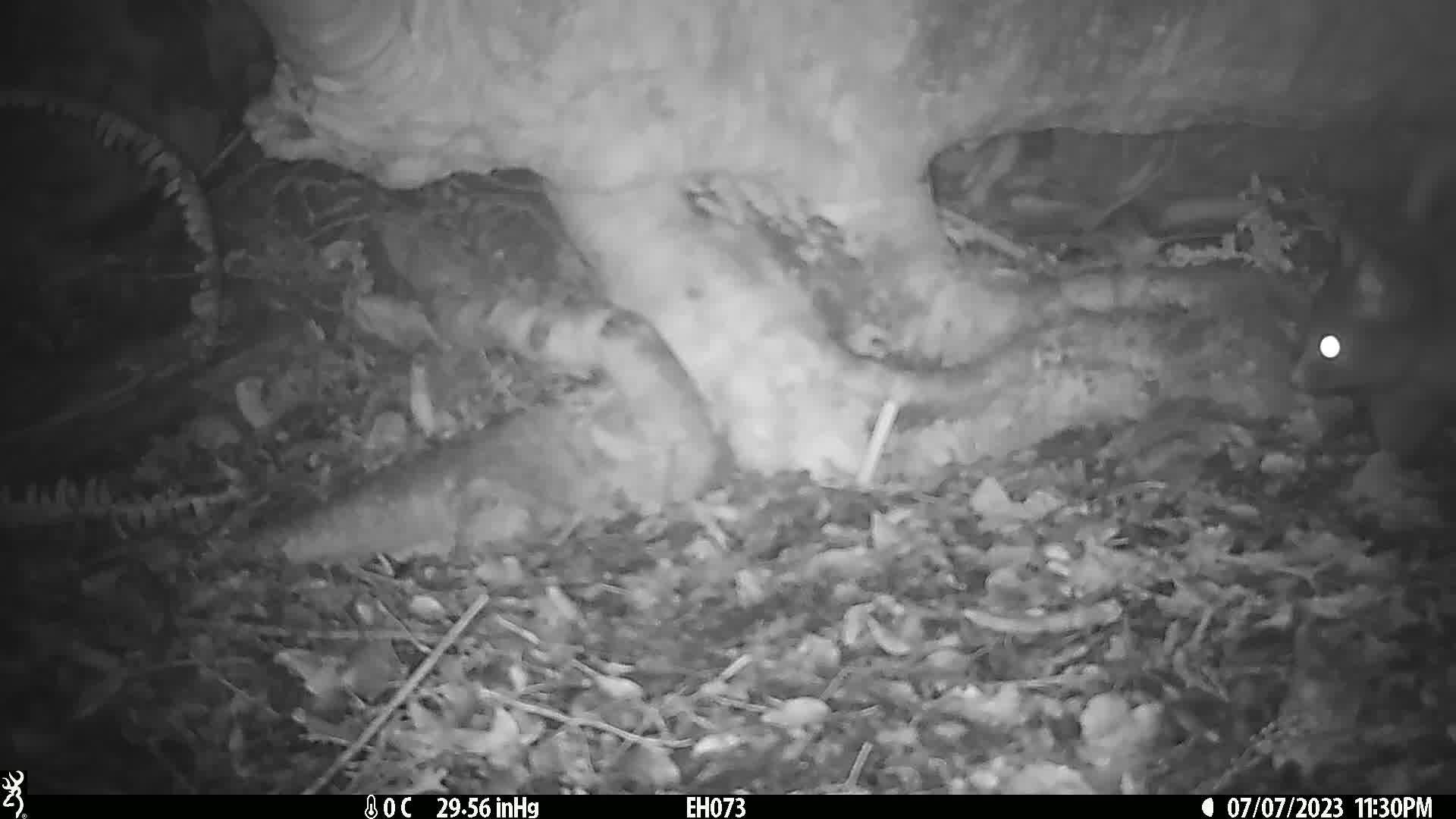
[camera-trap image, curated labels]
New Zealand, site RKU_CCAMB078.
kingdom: Animalia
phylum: Chordata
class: Mammalia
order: Diprotodontia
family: Phalangeridae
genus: Trichosurus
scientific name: Trichosurus vulpecula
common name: common brushtail possum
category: possum